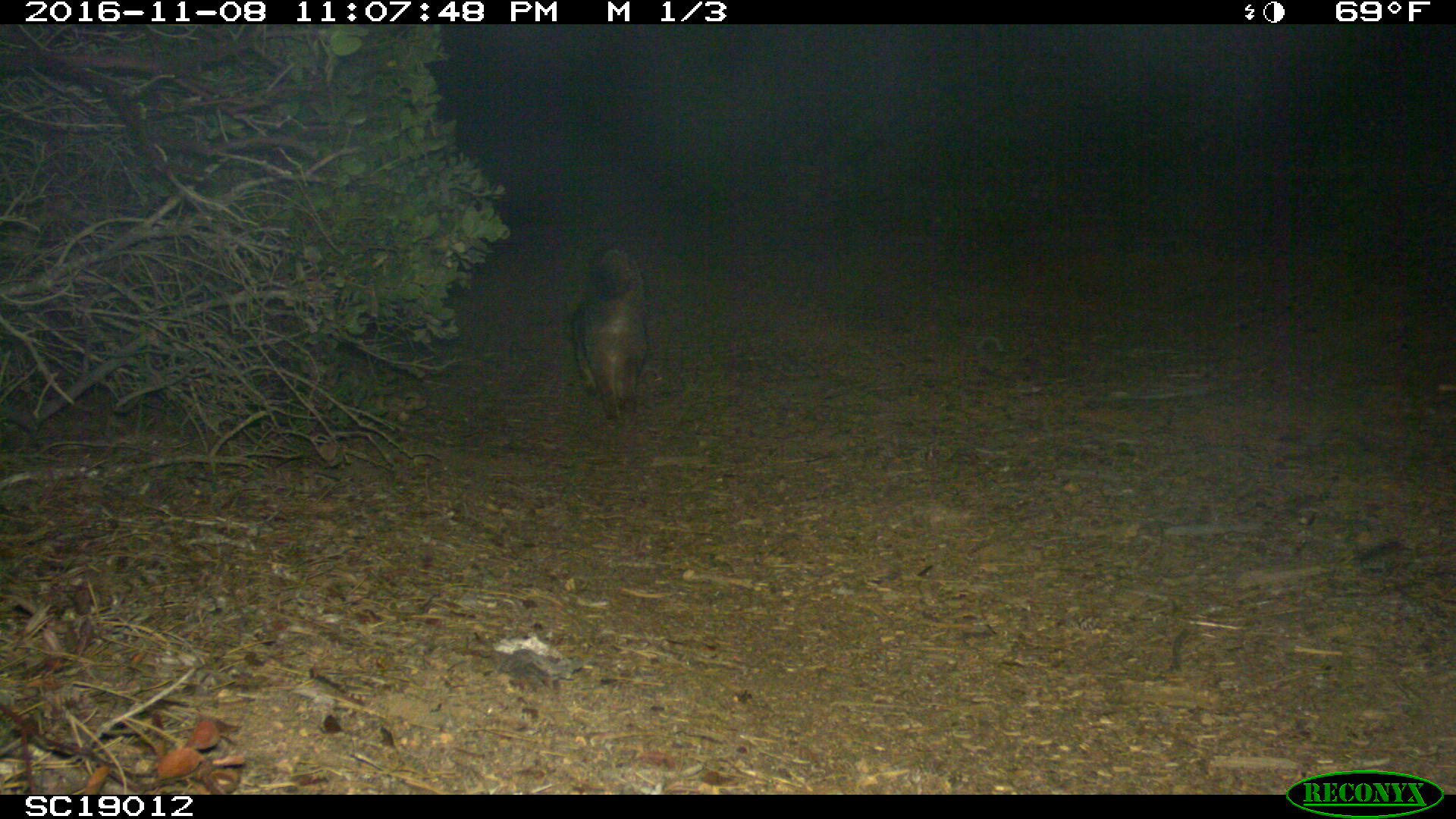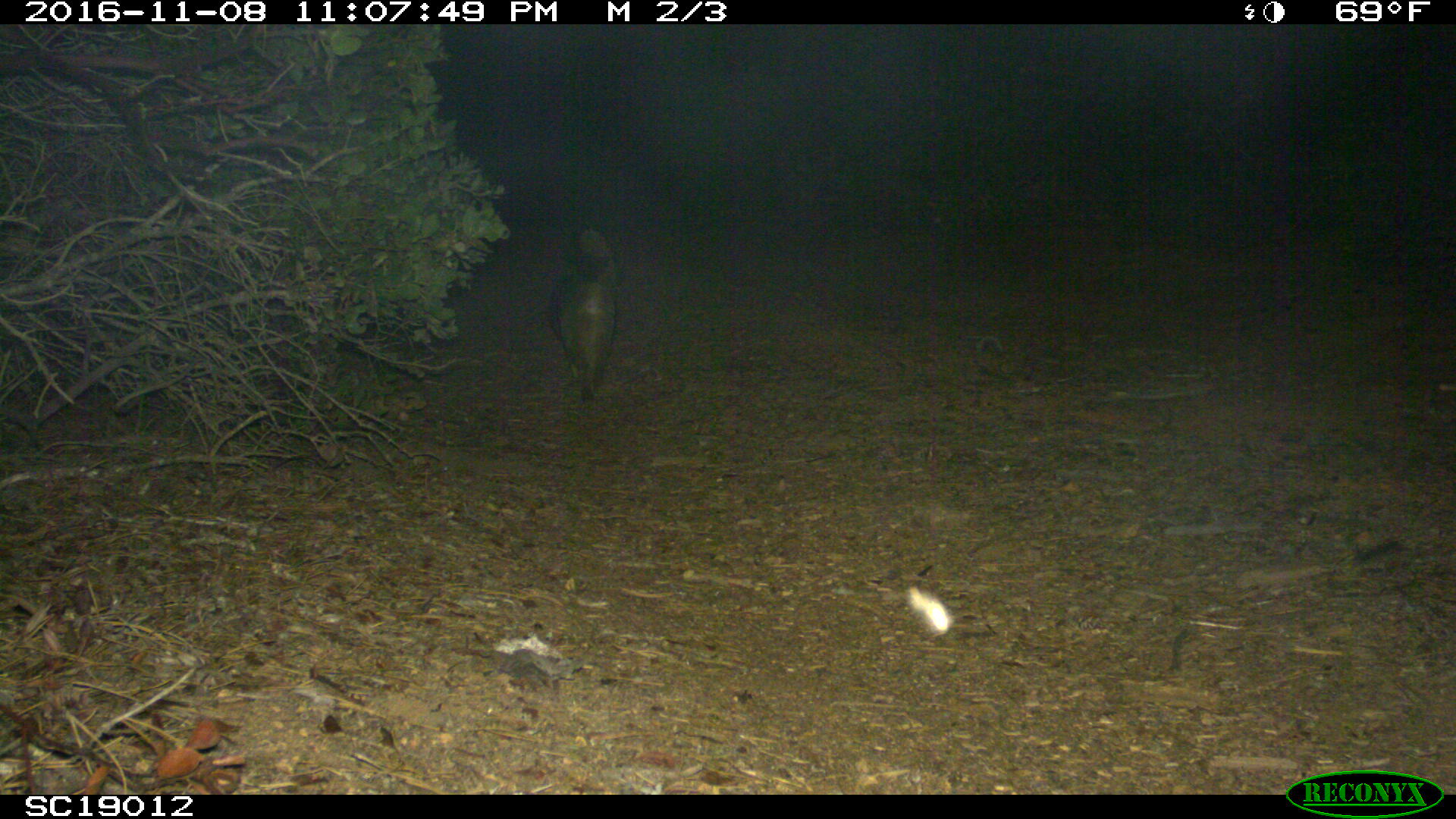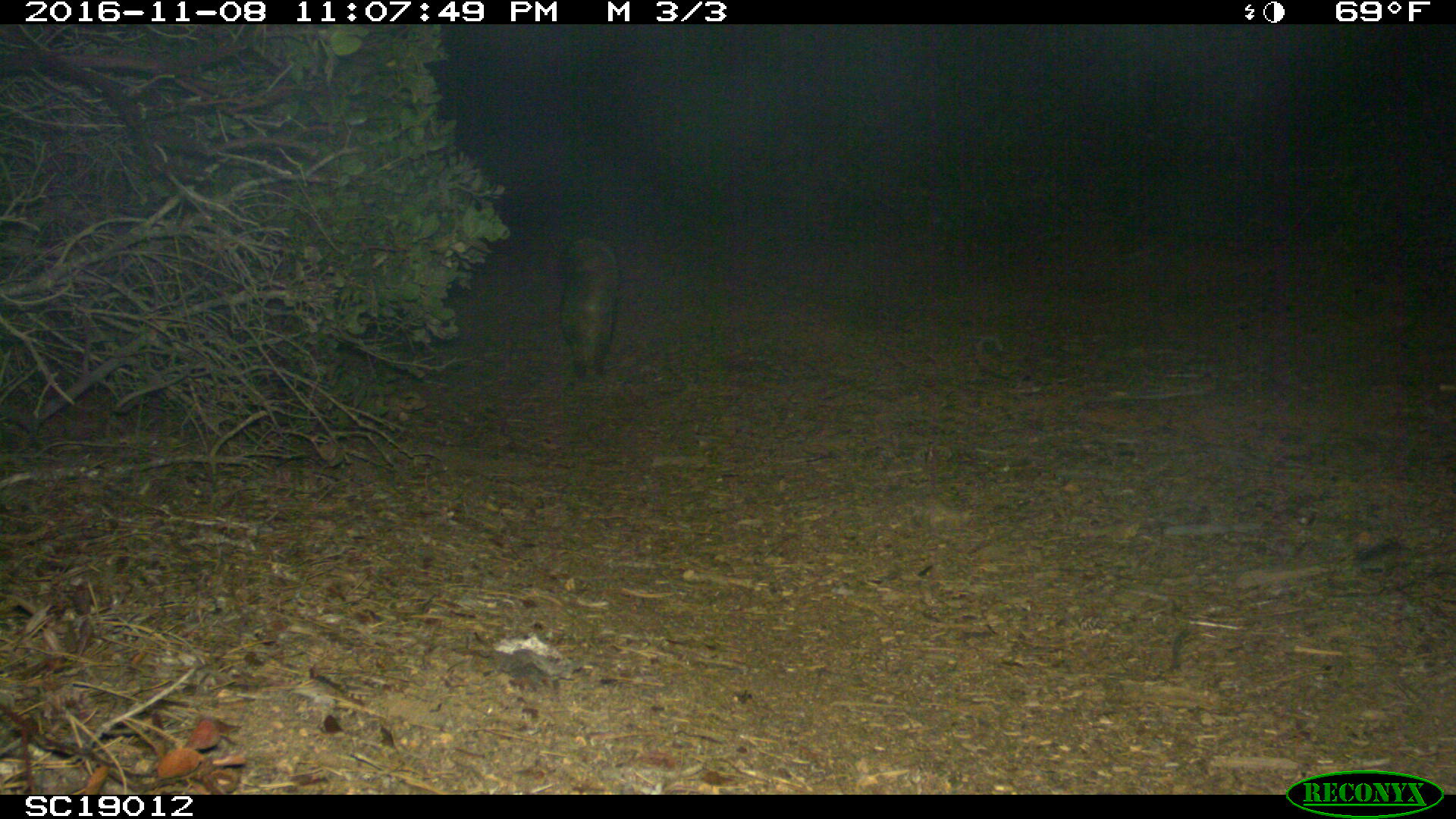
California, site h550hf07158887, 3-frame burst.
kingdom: Animalia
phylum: Chordata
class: Mammalia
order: Carnivora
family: Canidae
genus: Urocyon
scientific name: Urocyon littoralis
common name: island fox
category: fox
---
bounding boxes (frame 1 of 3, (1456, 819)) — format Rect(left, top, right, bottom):
fox: Rect(570, 243, 646, 425)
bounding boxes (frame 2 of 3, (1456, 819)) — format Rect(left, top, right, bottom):
fox: Rect(548, 225, 620, 403)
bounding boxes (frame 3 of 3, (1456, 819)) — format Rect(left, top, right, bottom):
fox: Rect(560, 240, 617, 377)